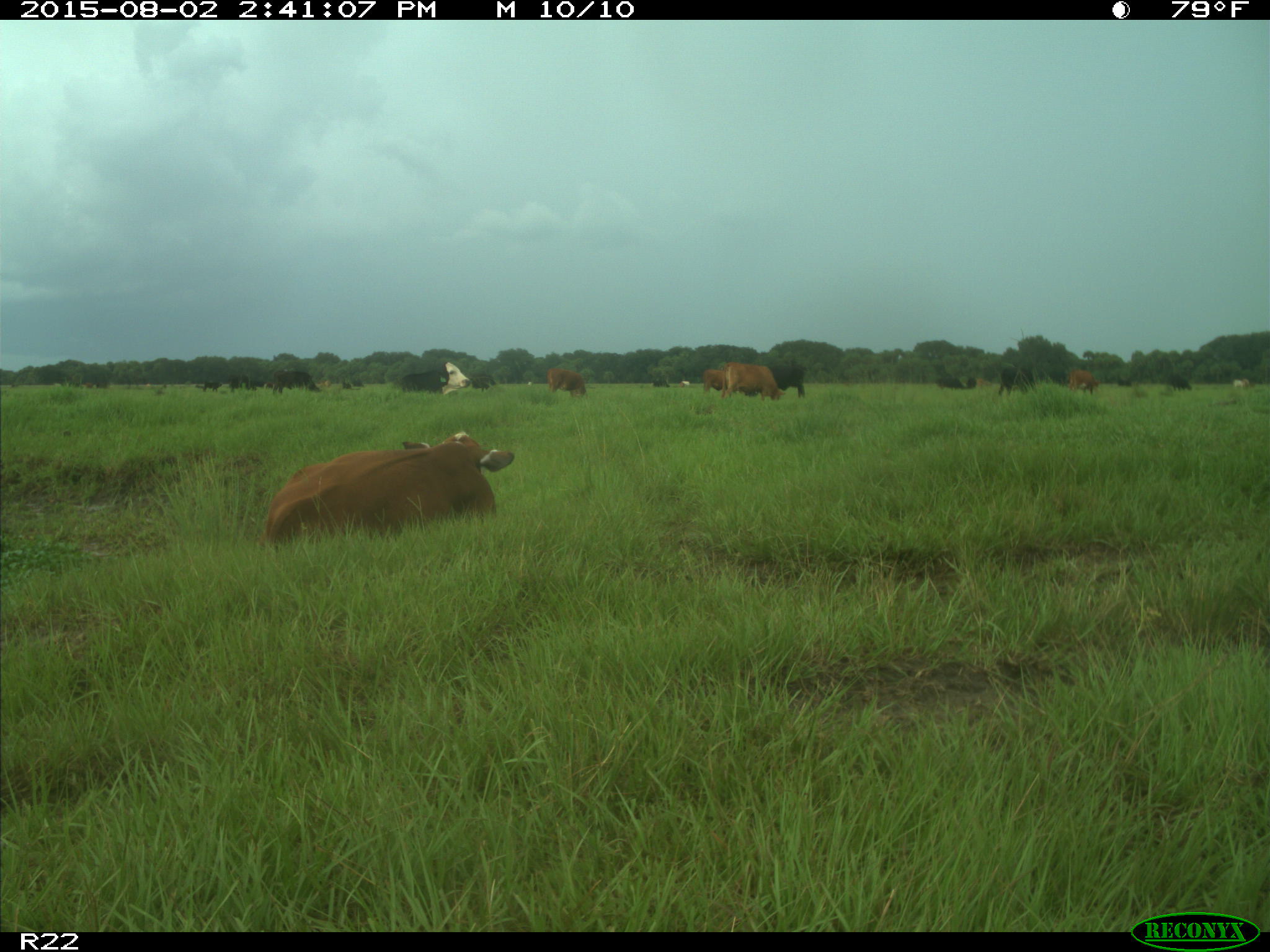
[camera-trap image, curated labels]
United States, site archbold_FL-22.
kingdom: Animalia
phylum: Chordata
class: Mammalia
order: Artiodactyla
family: Bovidae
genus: Bos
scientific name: Bos taurus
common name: domestic cow